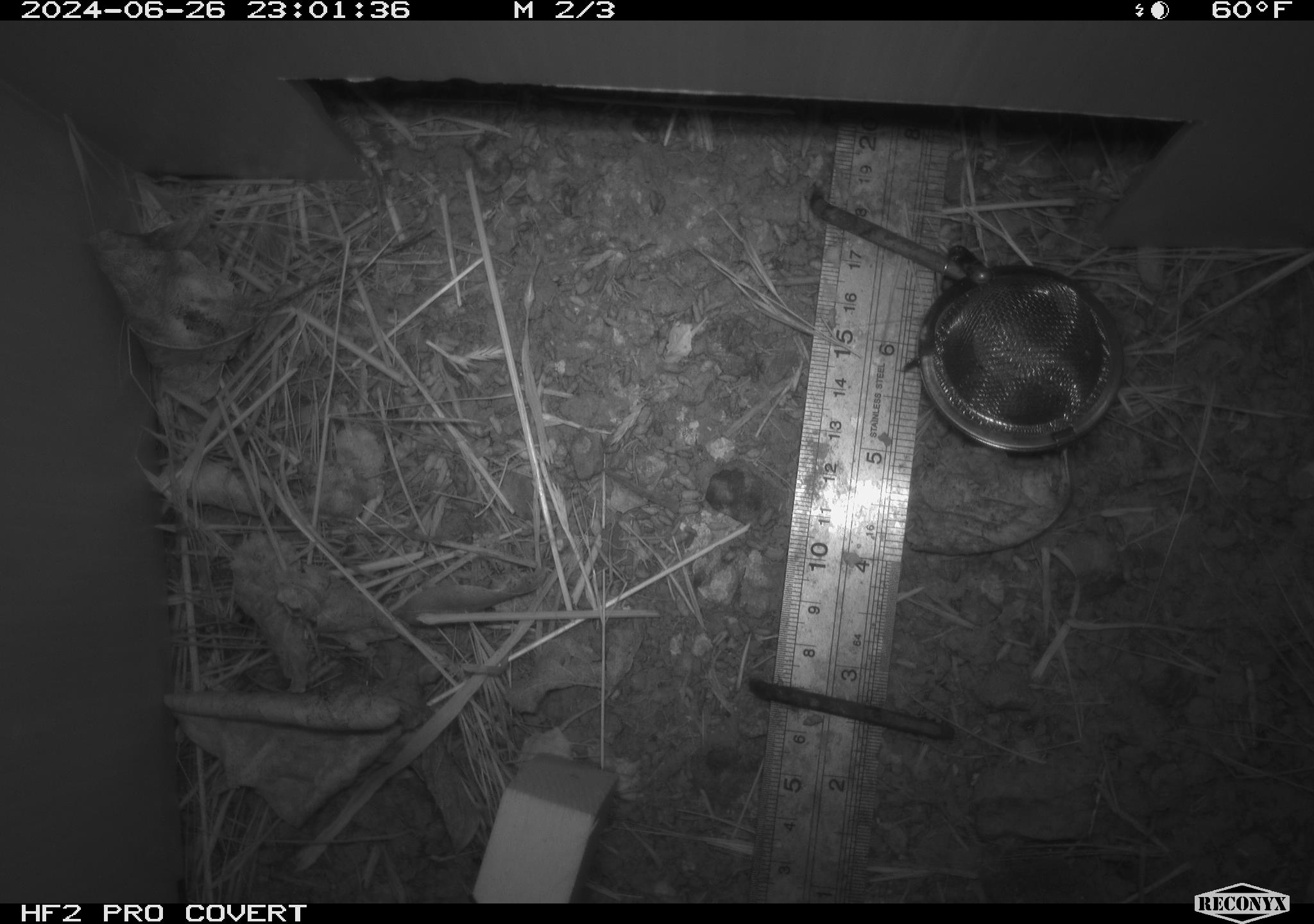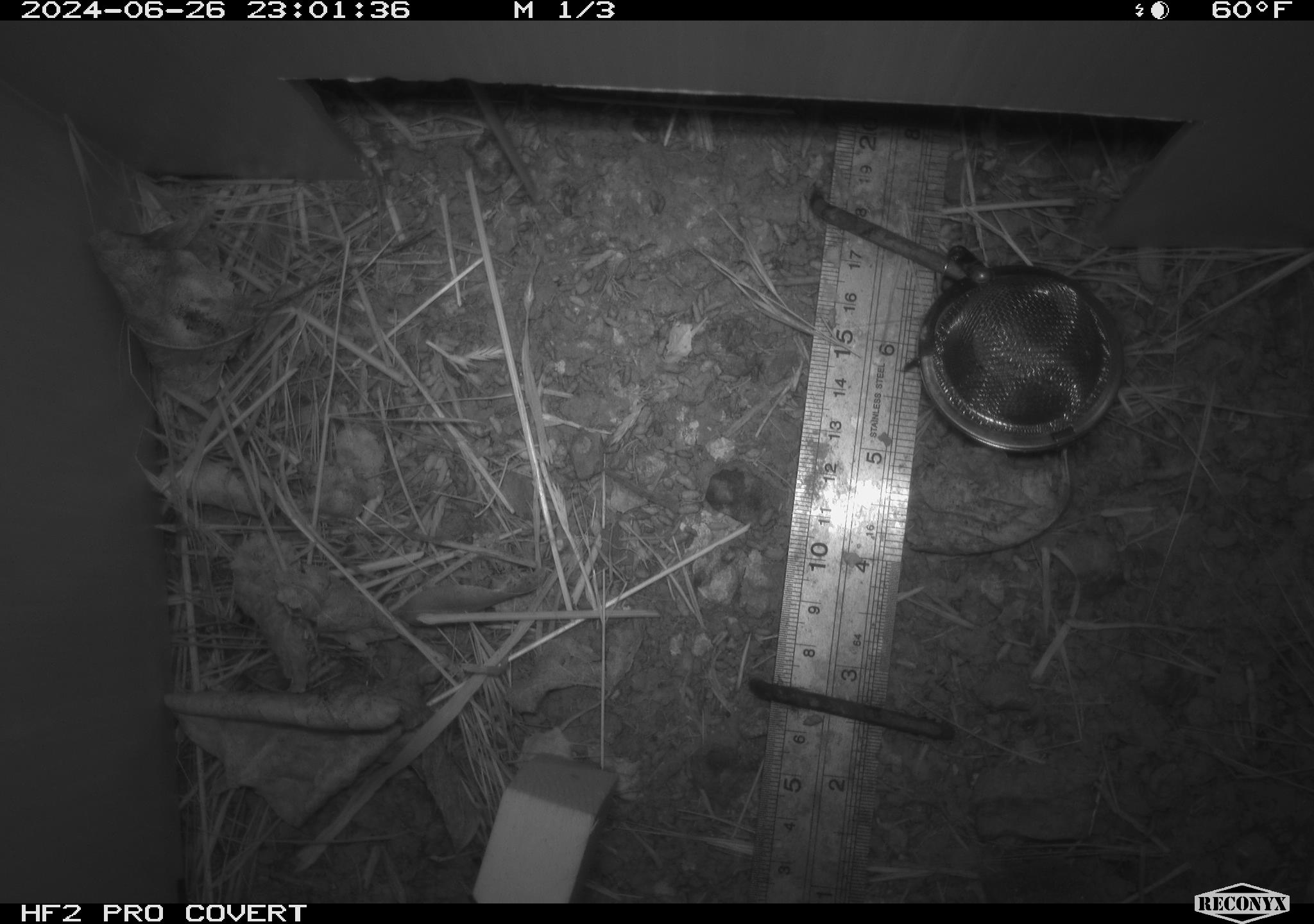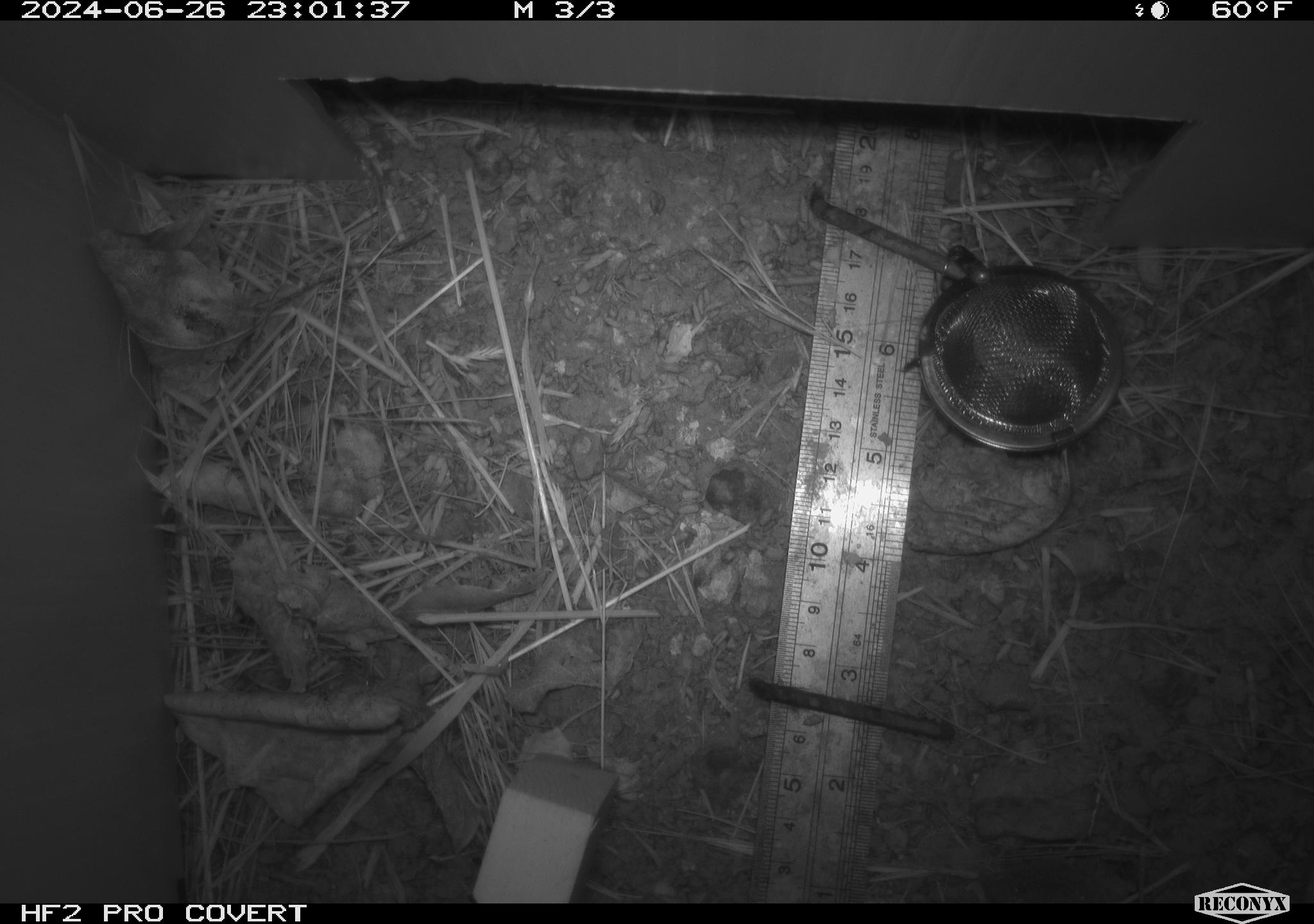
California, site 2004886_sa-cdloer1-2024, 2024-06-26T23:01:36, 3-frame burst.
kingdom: Animalia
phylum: Chordata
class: Mammalia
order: Rodentia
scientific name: Rodentia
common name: mouse species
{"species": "mouse species (Rodentia)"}